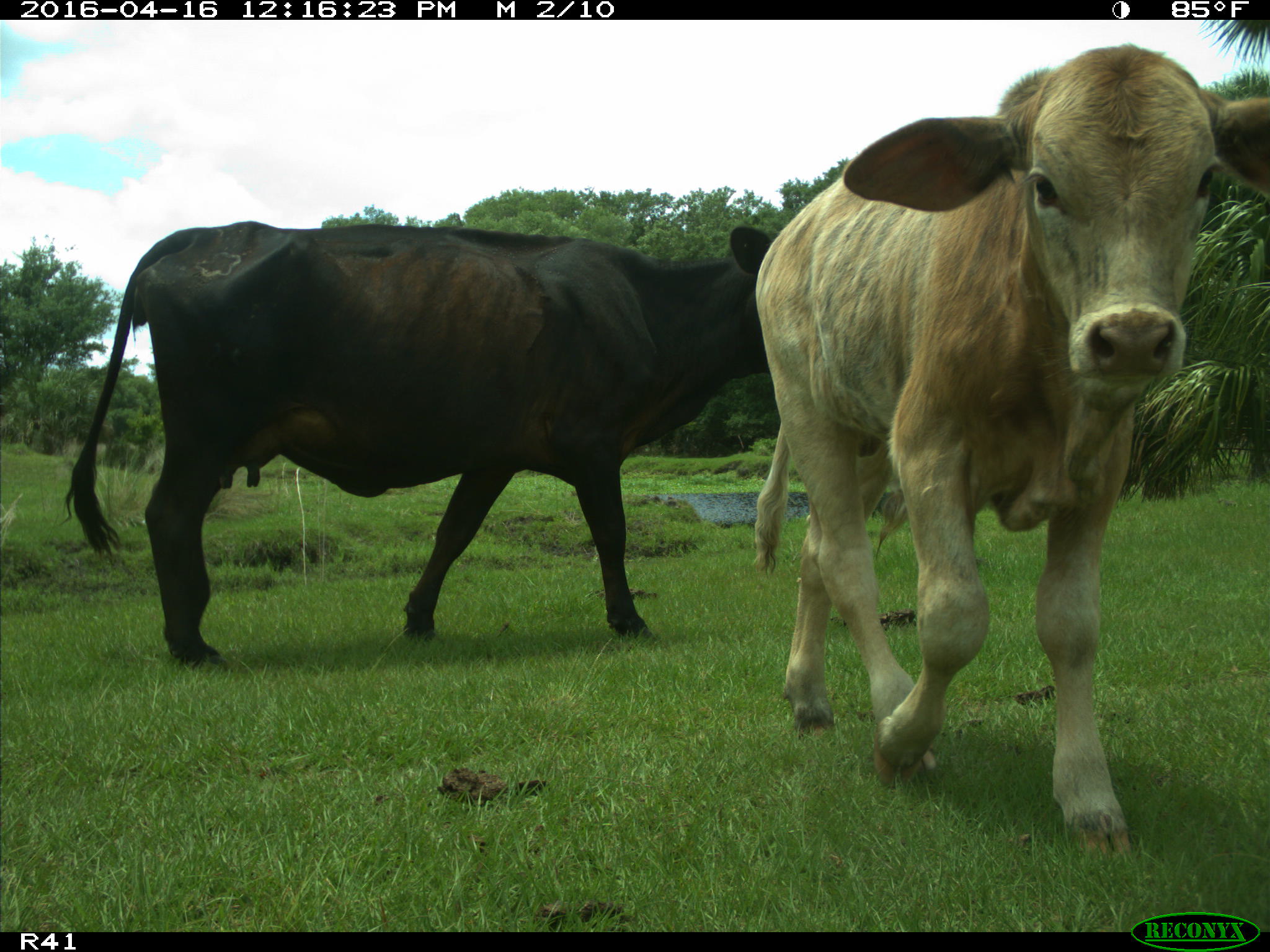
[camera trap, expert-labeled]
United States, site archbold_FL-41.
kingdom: Animalia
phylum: Chordata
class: Mammalia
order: Artiodactyla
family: Bovidae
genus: Bos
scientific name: Bos taurus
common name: domestic cow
Bos taurus (domestic cow).